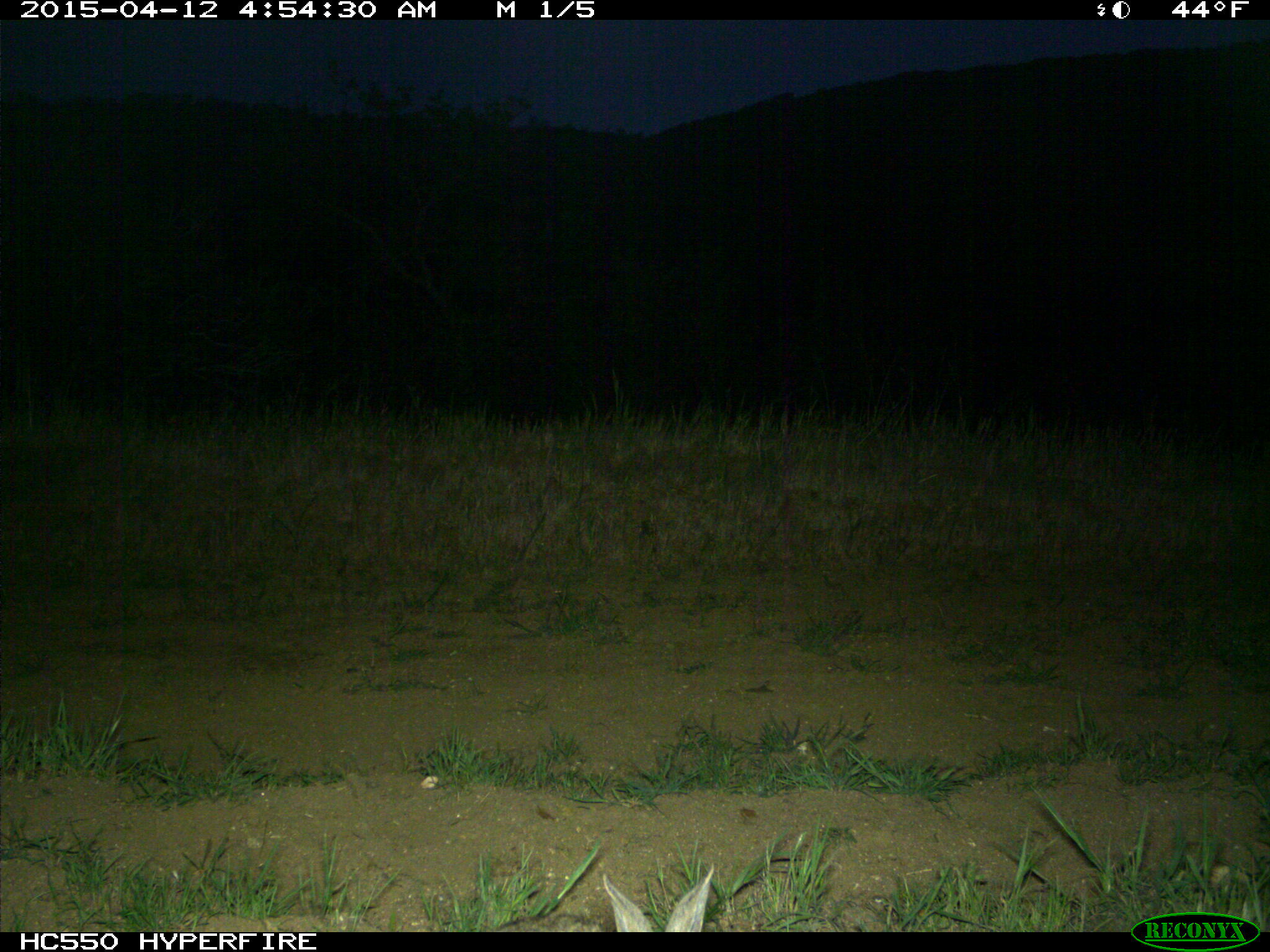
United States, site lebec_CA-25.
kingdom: Animalia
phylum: Chordata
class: Mammalia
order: Lagomorpha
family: Leporidae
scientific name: Leporidae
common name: rabbits and hares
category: unidentified rabbit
Unidentified rabbit (rabbits and hares) (Leporidae).